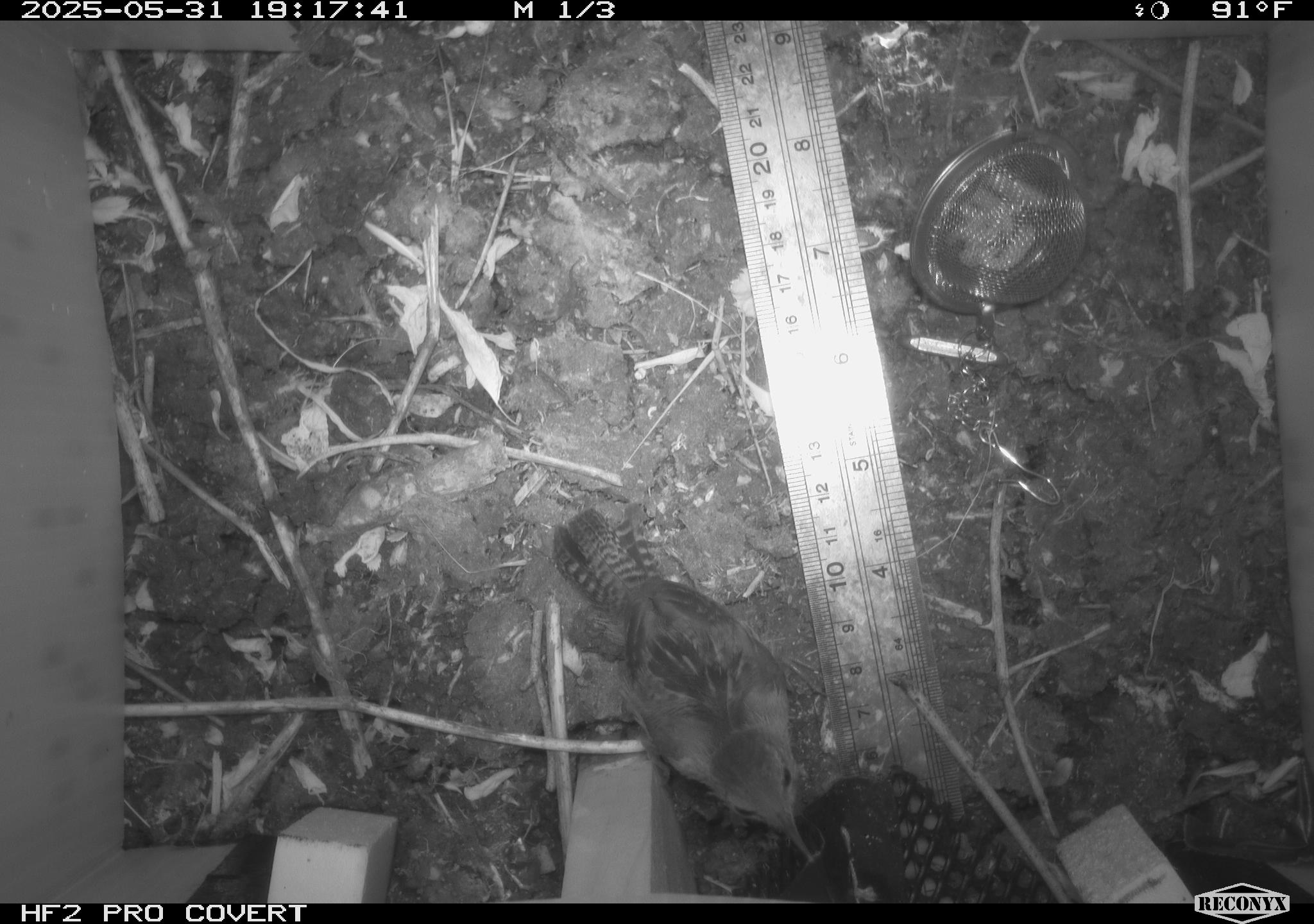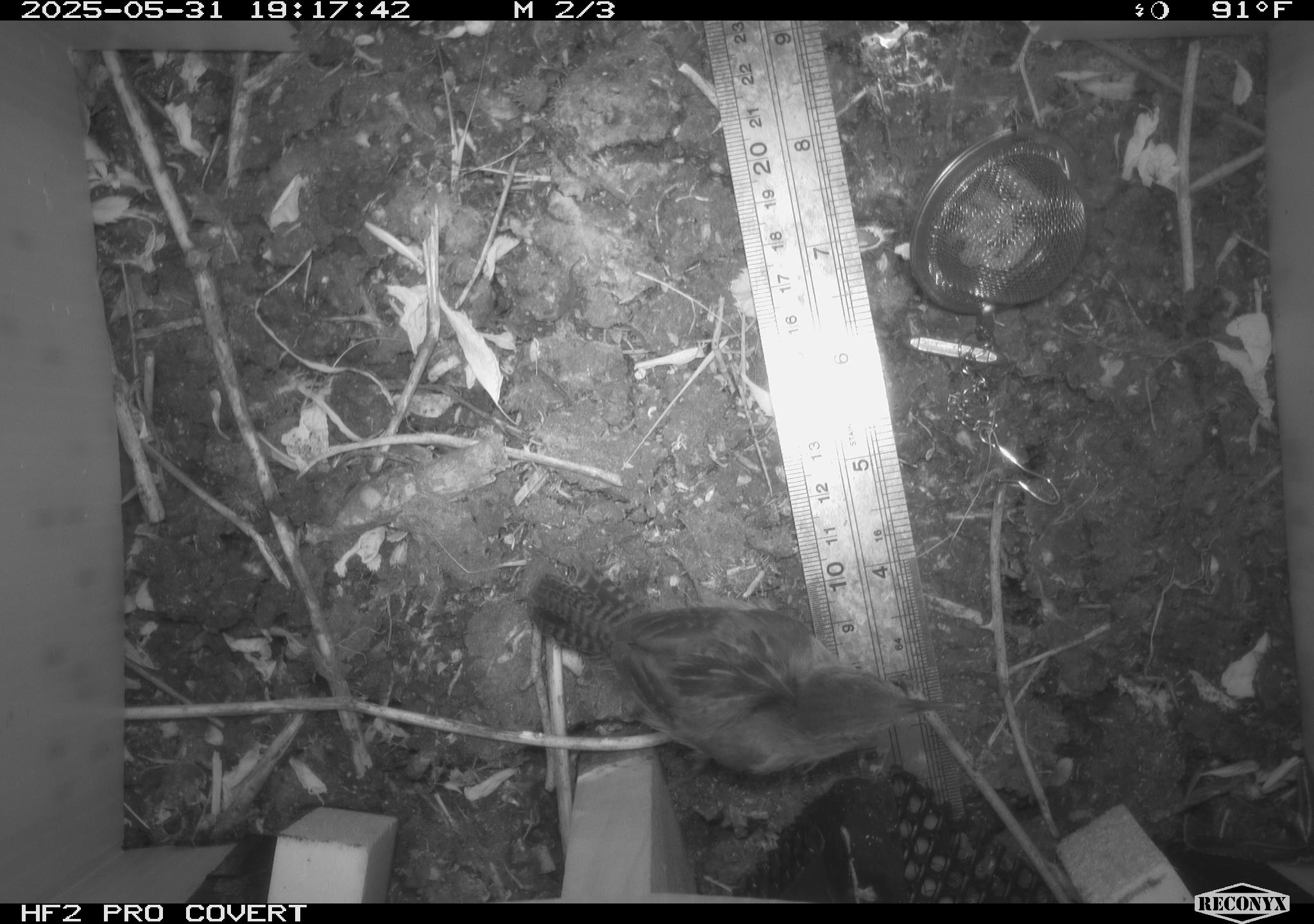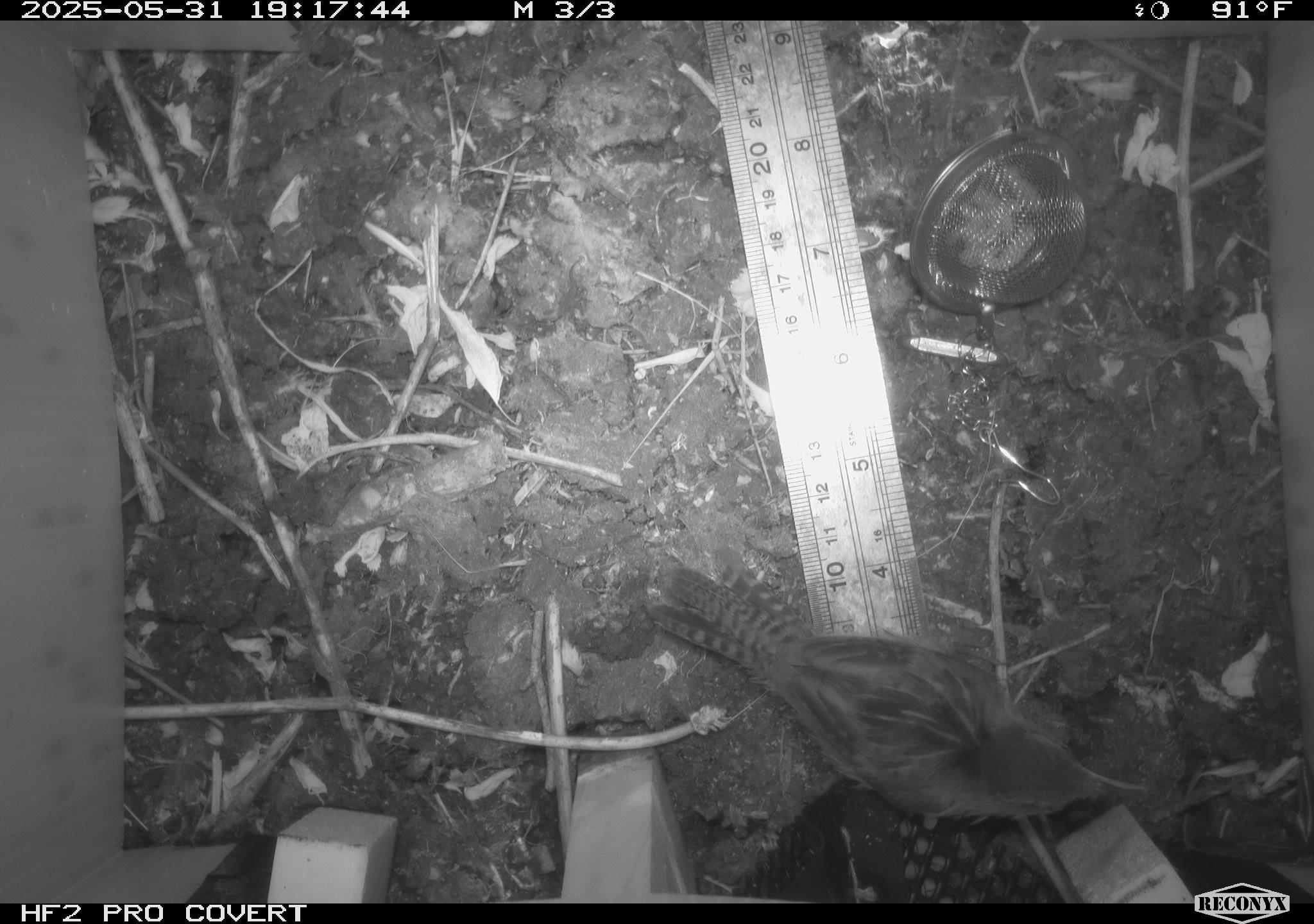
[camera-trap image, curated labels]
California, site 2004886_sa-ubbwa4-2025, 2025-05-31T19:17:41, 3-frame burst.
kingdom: Animalia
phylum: Chordata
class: Aves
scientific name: Aves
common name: bird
Bird (Aves).